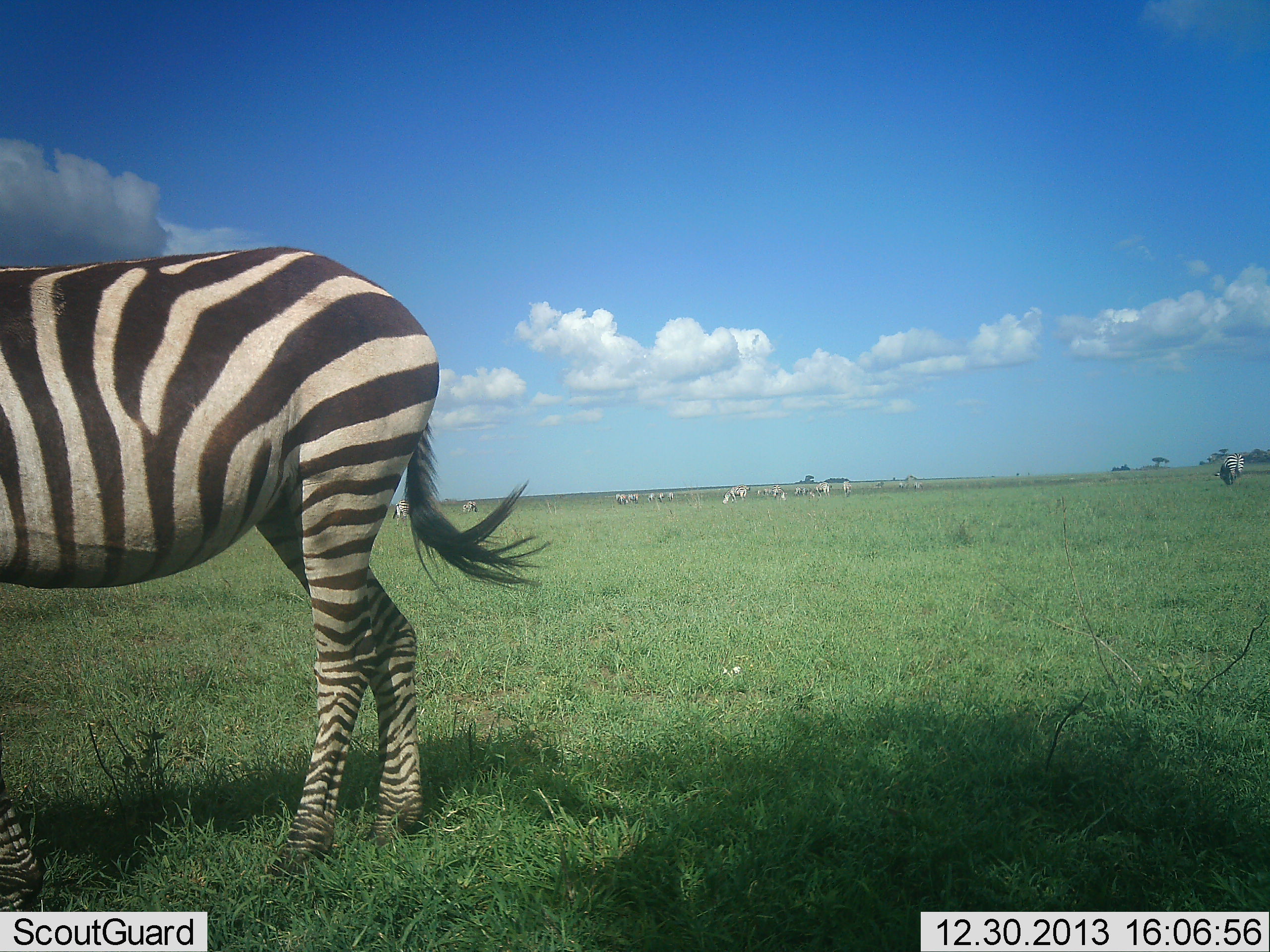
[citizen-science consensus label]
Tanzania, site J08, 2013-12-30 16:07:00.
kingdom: Animalia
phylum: Chordata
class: Mammalia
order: Perissodactyla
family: Equidae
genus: Equus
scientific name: Equus quagga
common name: plains zebra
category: zebra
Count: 11-50.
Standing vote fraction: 100%.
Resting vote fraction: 10%.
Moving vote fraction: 40%.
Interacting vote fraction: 0%.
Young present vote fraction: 0%.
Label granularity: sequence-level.